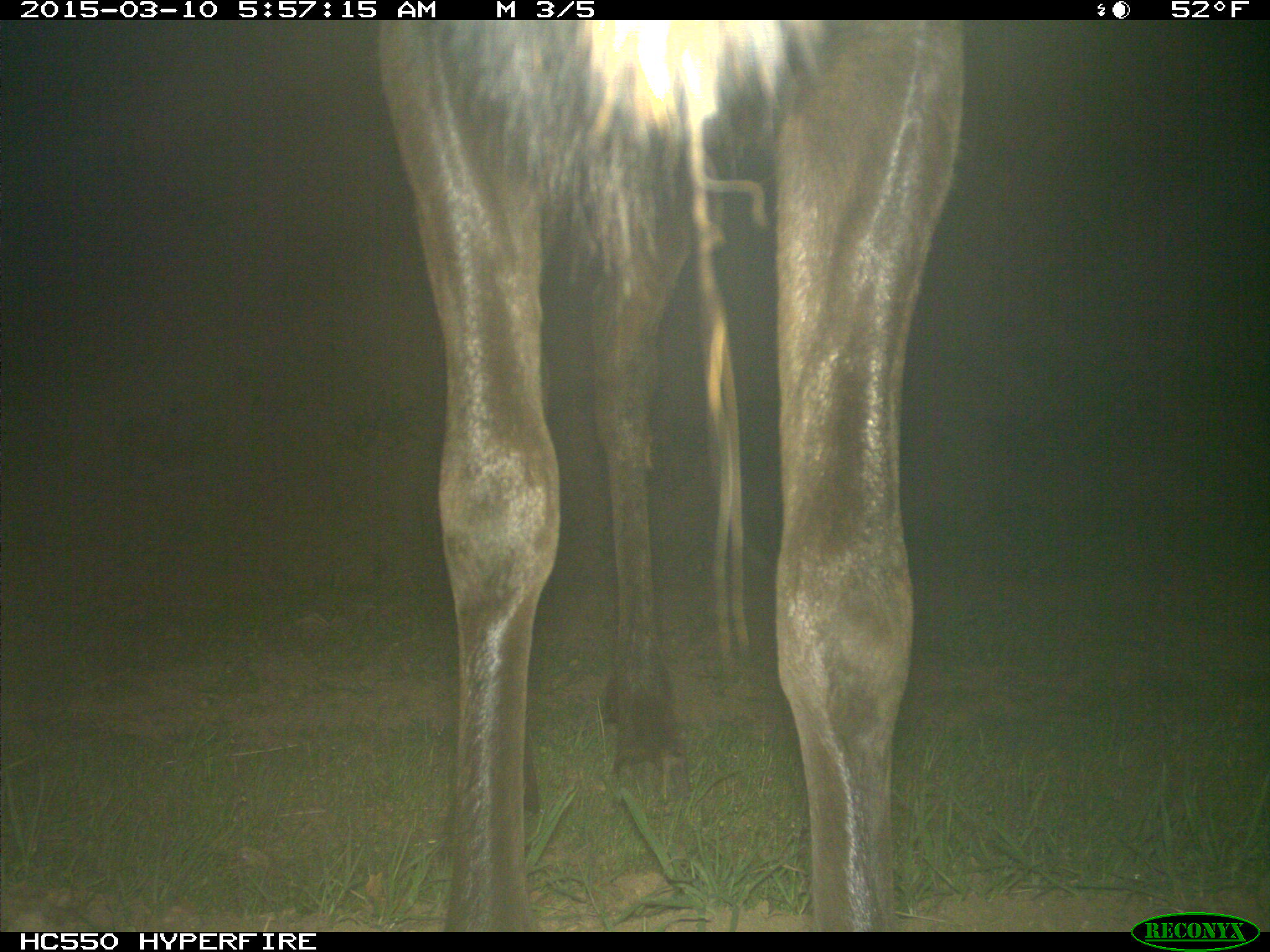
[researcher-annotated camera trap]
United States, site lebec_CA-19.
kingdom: Animalia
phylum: Chordata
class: Mammalia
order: Artiodactyla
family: Cervidae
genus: Cervus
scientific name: Cervus canadensis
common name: elk